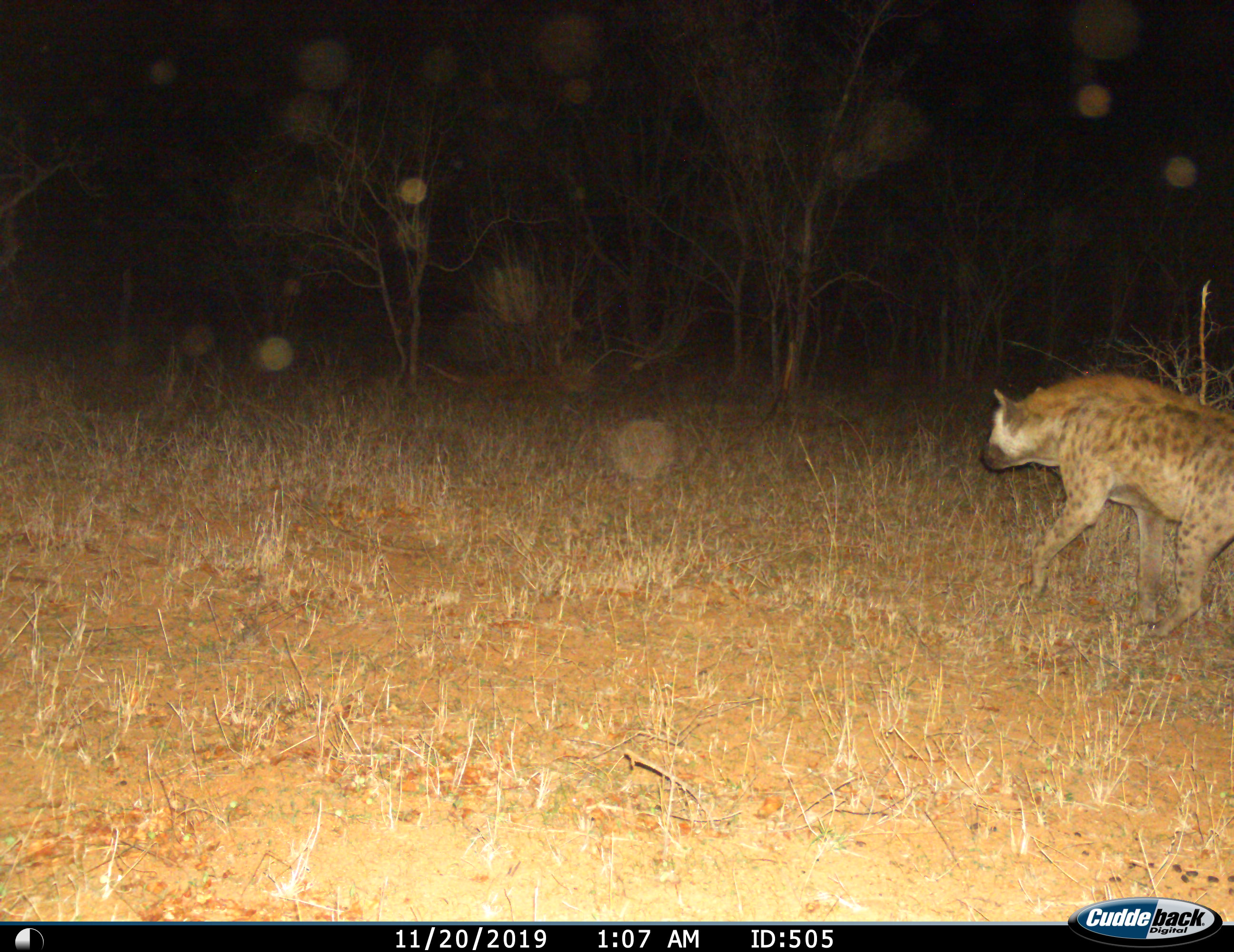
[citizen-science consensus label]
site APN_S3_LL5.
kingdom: Animalia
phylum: Chordata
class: Mammalia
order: Carnivora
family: Hyaenidae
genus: Crocuta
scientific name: Crocuta crocuta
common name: spotted hyena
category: hyenaspotted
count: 1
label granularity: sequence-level